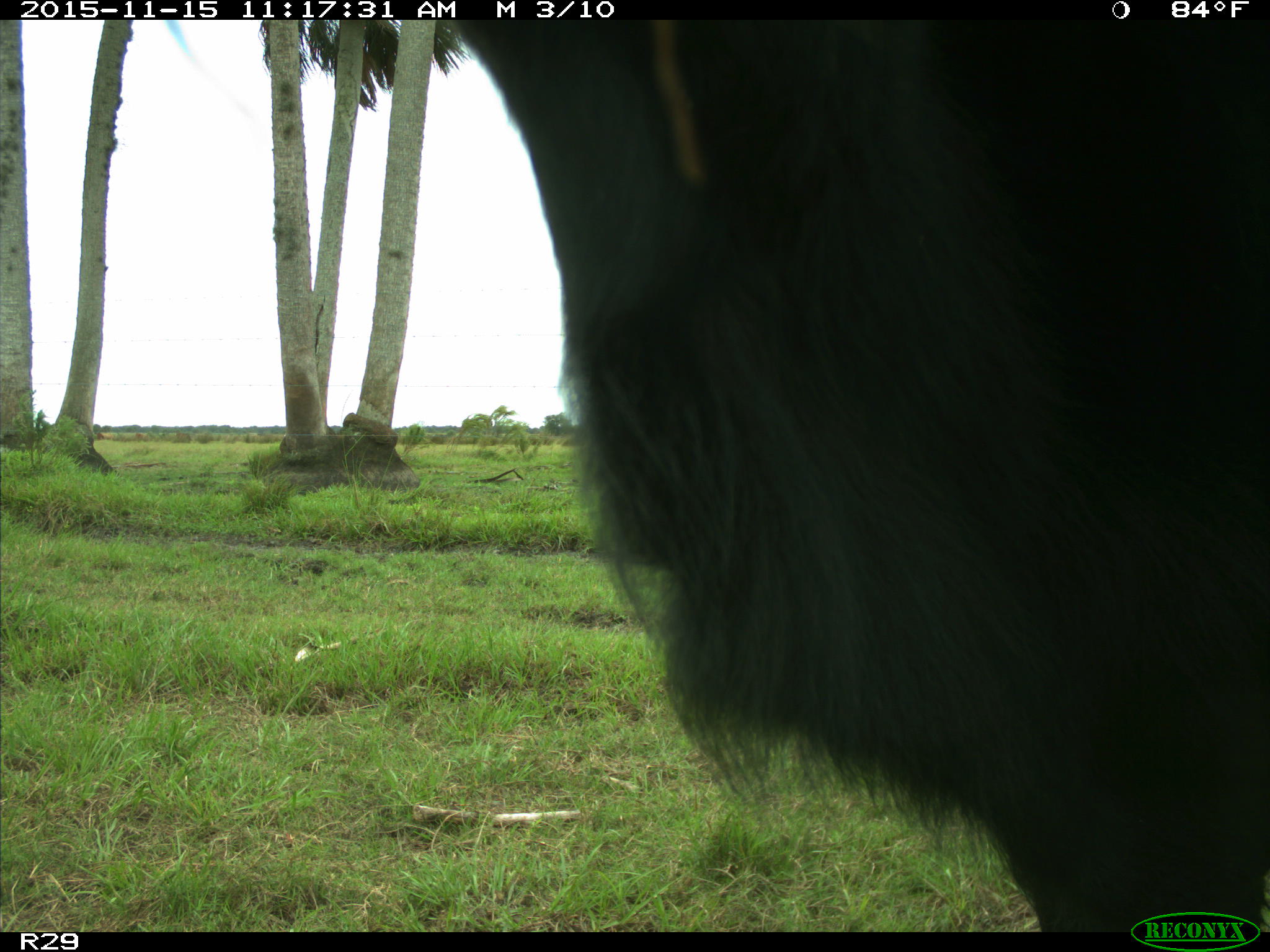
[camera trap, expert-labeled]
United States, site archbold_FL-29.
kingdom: Animalia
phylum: Chordata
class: Mammalia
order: Artiodactyla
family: Bovidae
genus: Bos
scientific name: Bos taurus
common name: domestic cow